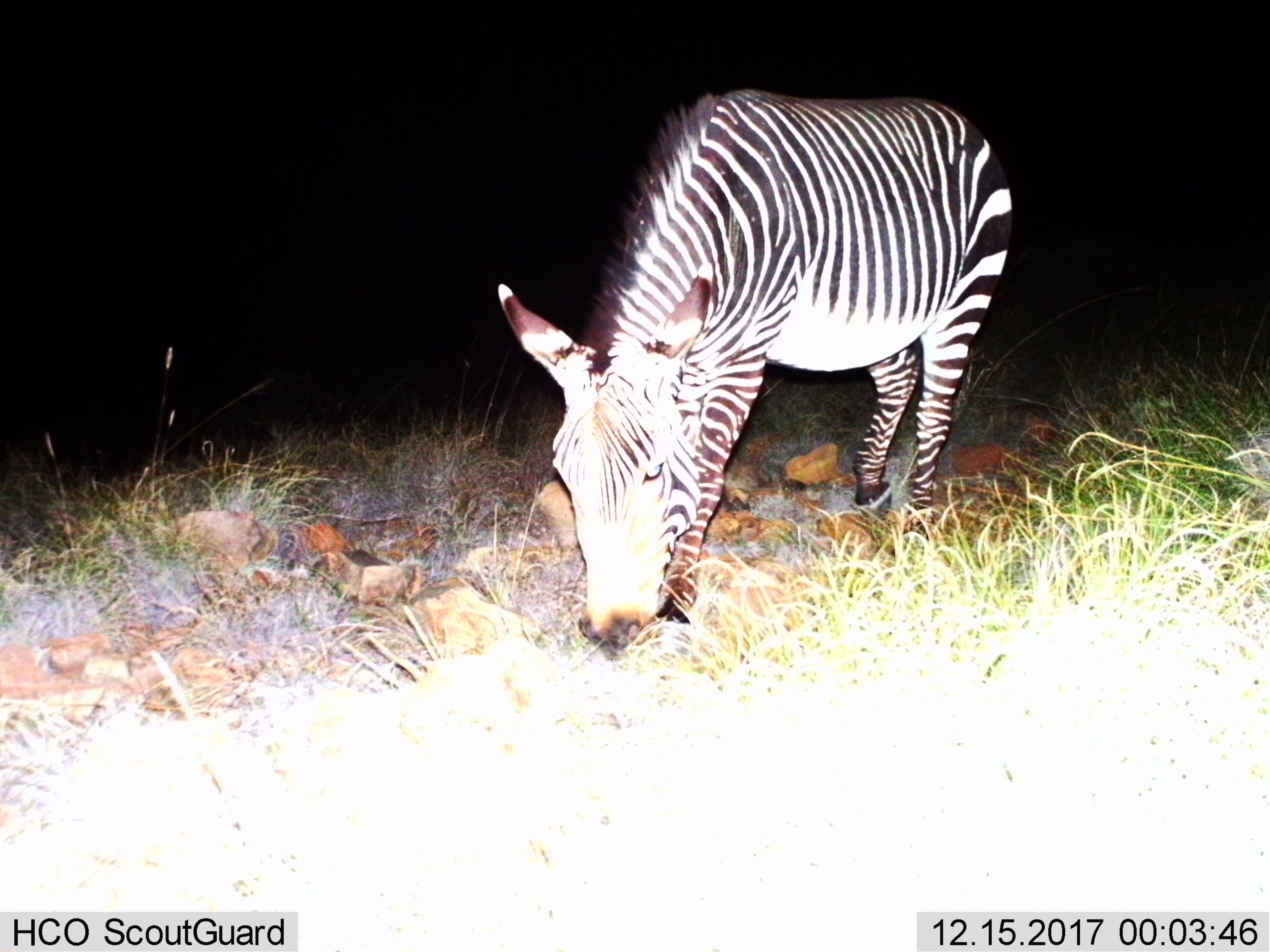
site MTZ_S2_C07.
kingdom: Animalia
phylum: Chordata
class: Mammalia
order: Perissodactyla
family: Equidae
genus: Equus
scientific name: Equus zebra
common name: mountain zebra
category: zebramountain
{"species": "zebramountain (mountain zebra) (Equus zebra)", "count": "1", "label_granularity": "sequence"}